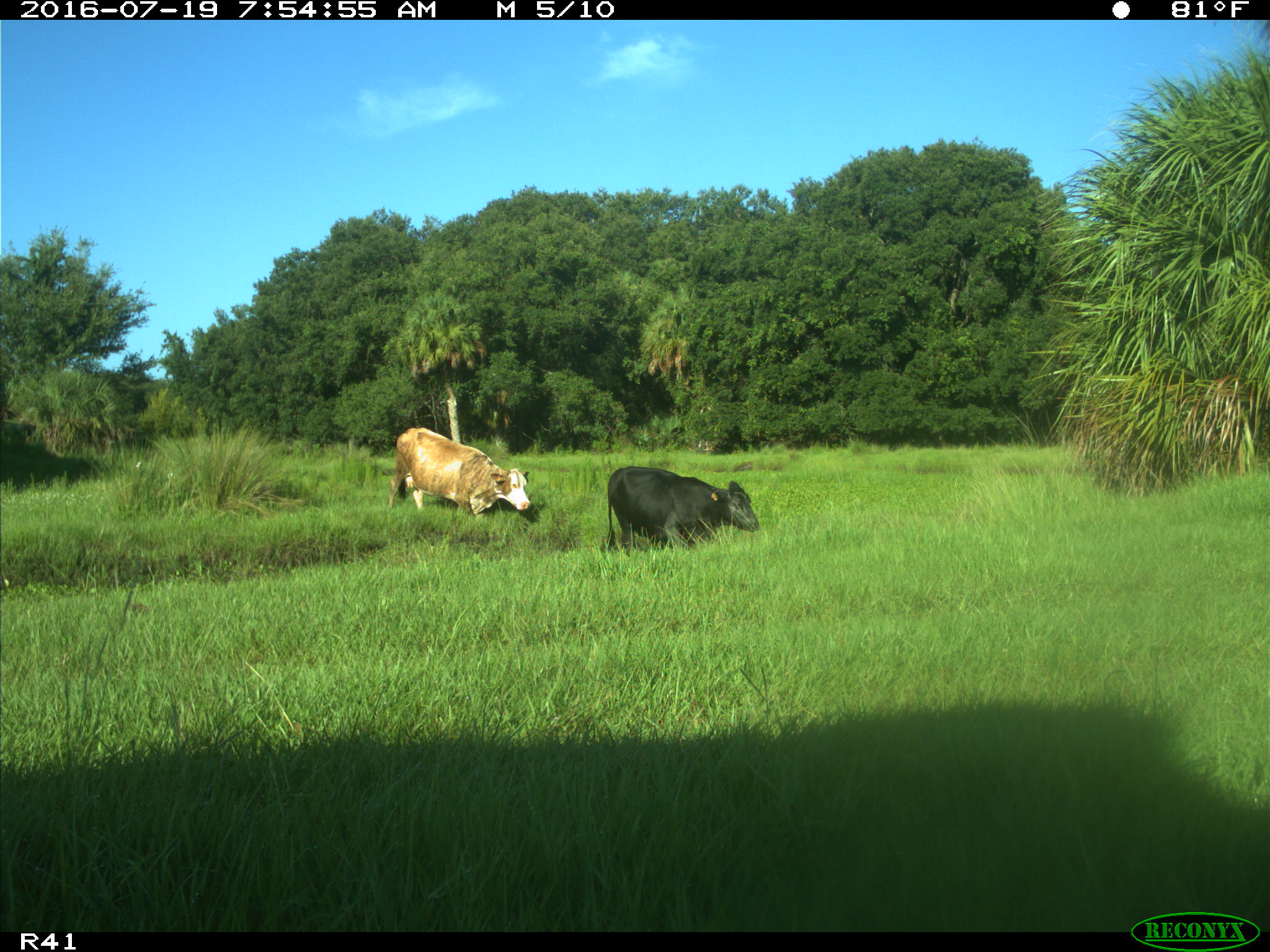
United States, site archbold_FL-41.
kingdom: Animalia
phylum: Chordata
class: Mammalia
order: Artiodactyla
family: Bovidae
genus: Bos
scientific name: Bos taurus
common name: domestic cow